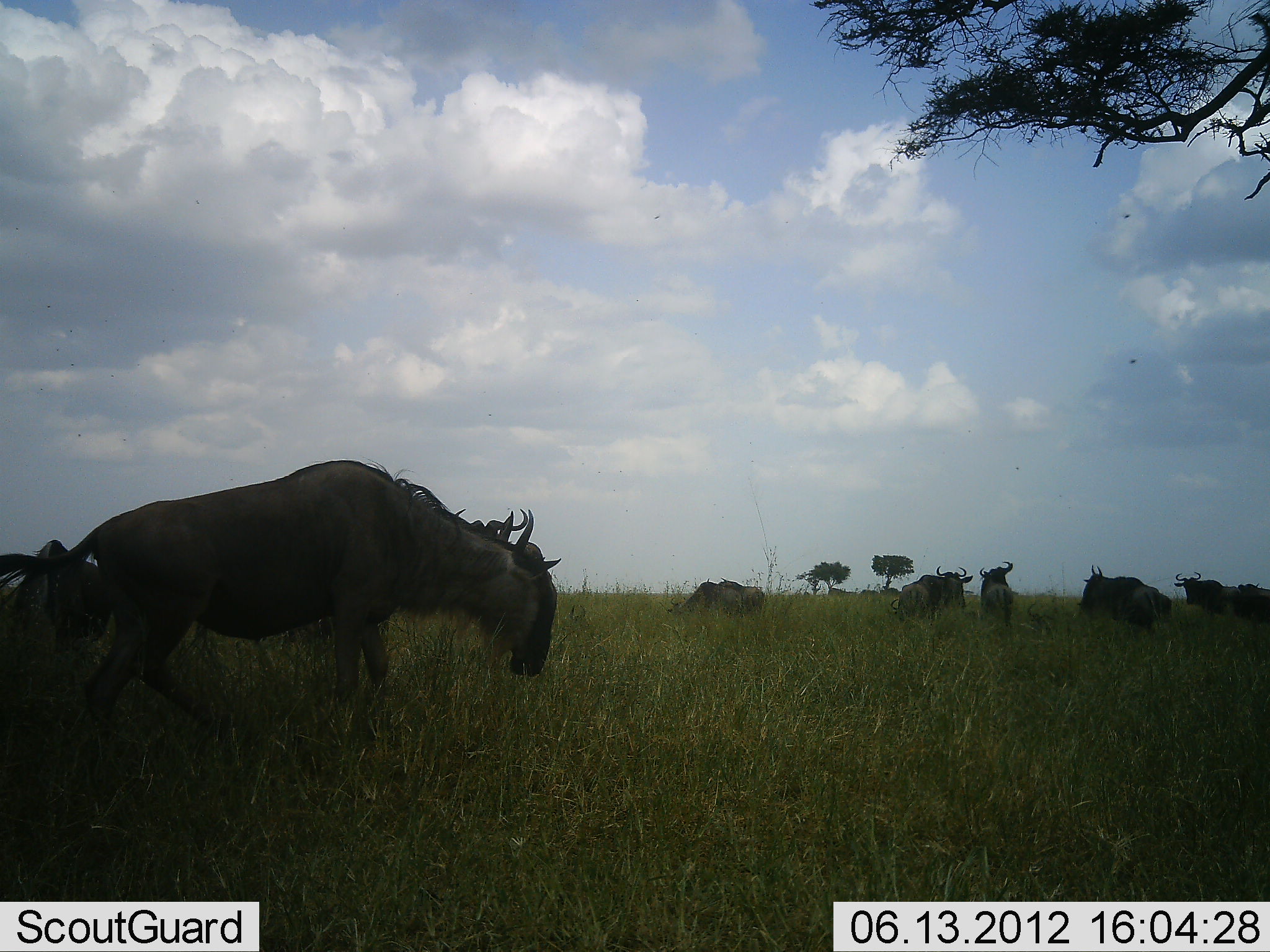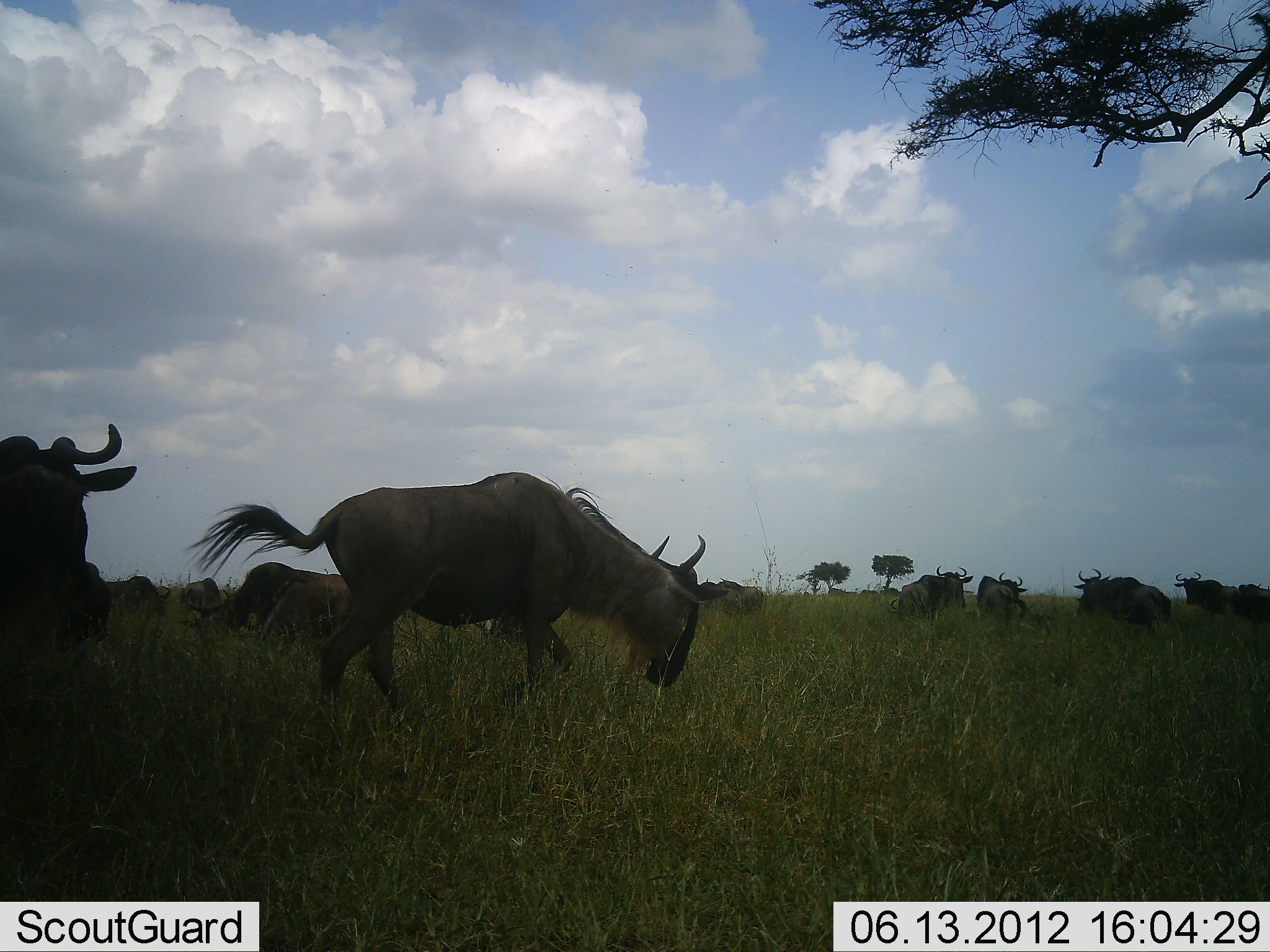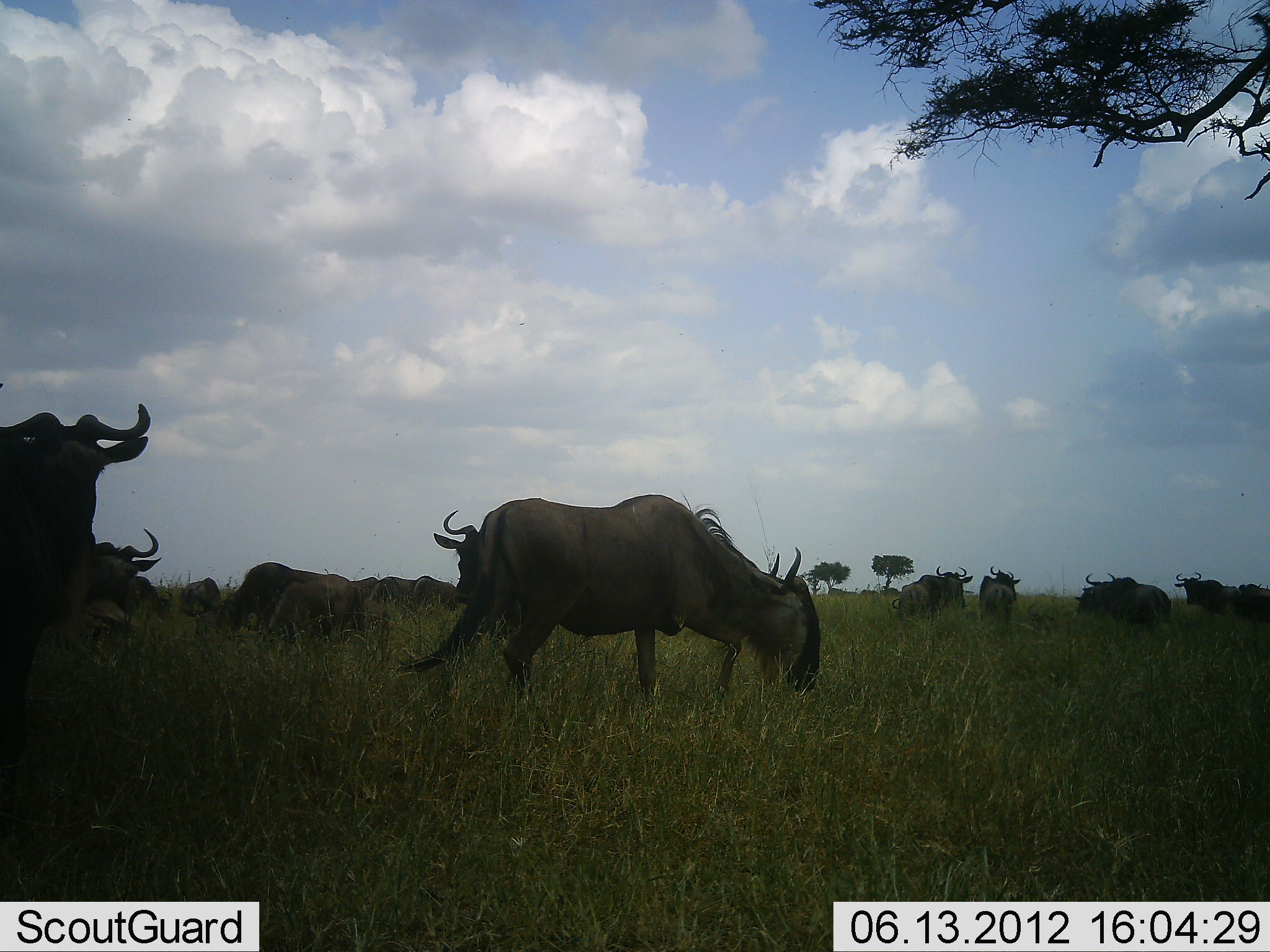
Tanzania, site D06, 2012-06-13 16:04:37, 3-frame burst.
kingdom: Animalia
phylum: Chordata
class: Mammalia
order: Artiodactyla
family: Bovidae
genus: Connochaetes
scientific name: Connochaetes taurinus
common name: blue wildebeest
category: wildebeest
Wildebeest (blue wildebeest) (Connochaetes taurinus), count 11-50. Behavior (volunteer vote fractions): standing 60%, resting 10%, moving 70%, interacting 20%. Young present (vote fraction): 0%. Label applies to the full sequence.